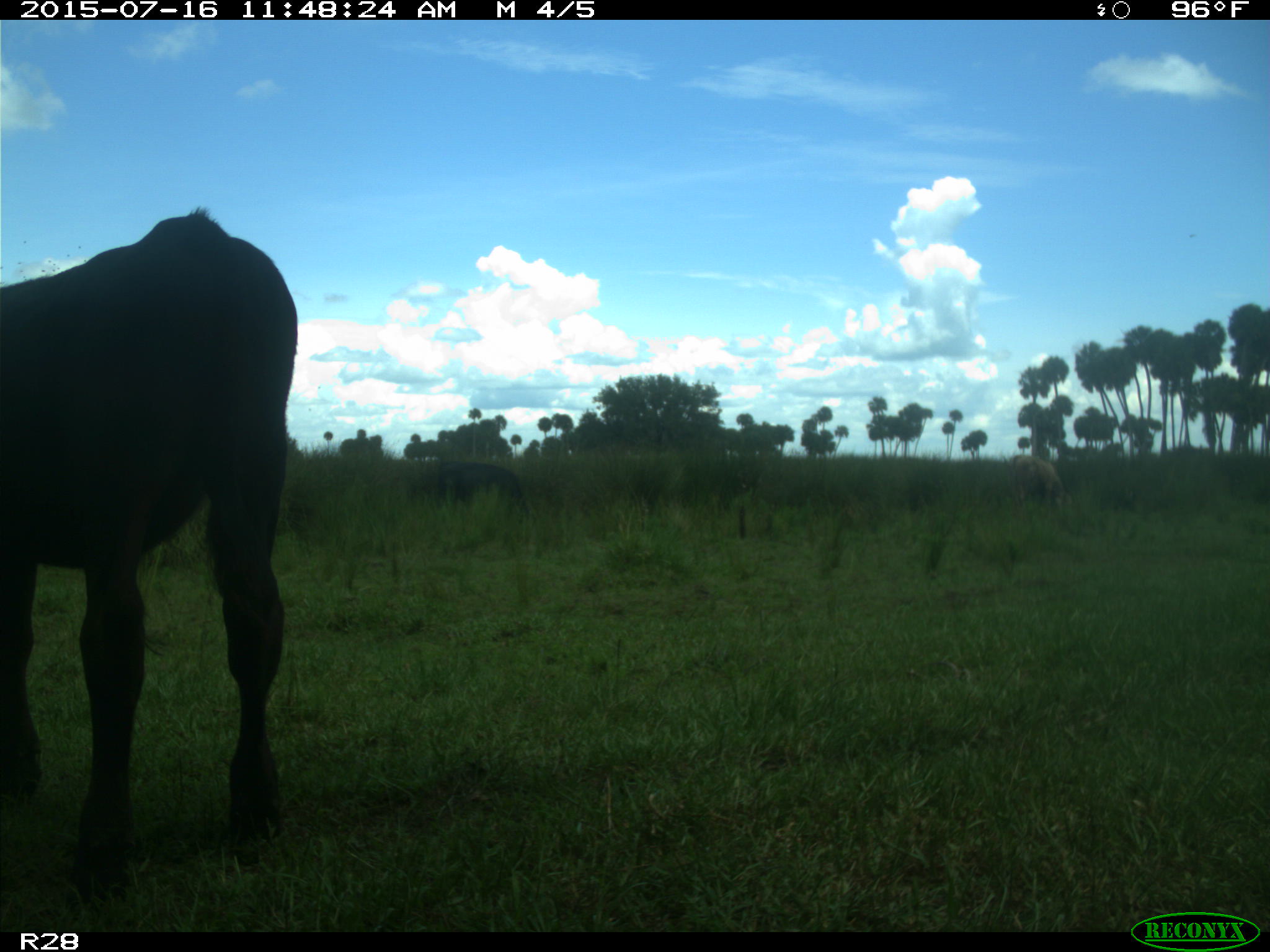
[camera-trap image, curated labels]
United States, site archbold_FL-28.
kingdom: Animalia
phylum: Chordata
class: Mammalia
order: Artiodactyla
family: Bovidae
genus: Bos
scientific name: Bos taurus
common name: domestic cow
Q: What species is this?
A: Bos taurus (domestic cow).